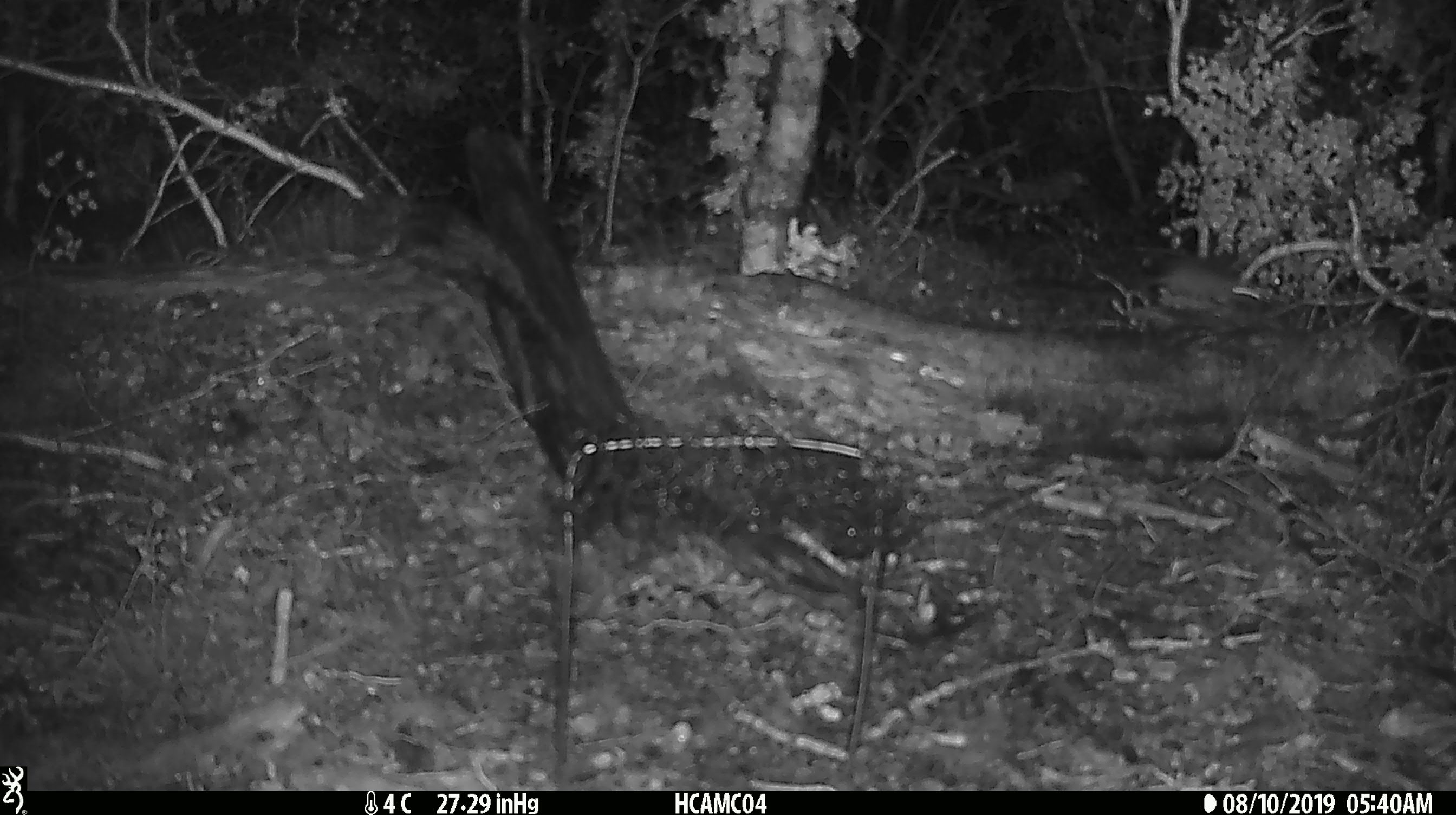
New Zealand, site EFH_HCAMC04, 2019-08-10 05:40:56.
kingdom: Animalia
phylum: Chordata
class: Mammalia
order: Rodentia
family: Muridae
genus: Mus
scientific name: Mus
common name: mouse